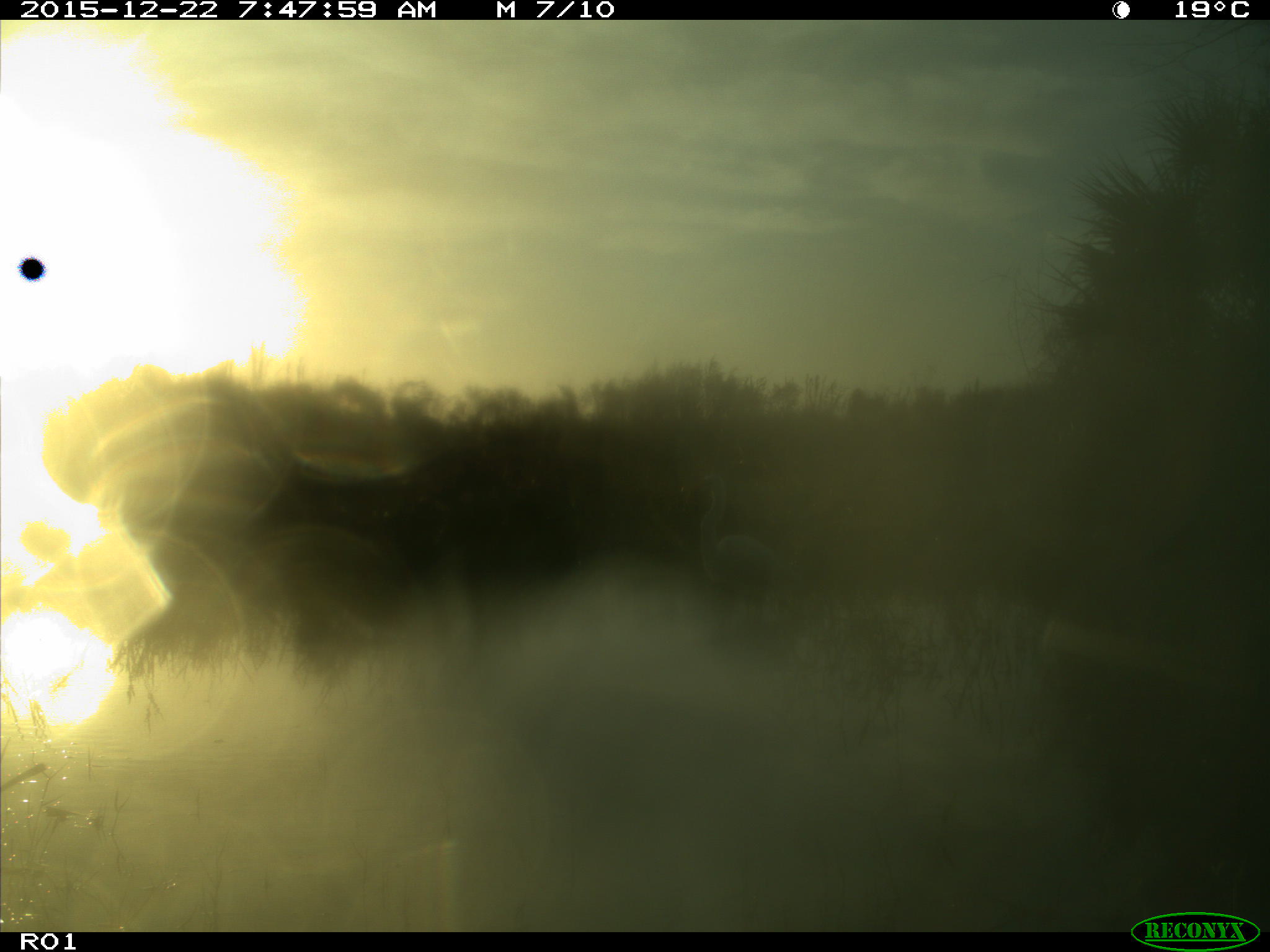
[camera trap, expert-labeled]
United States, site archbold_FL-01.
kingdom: Animalia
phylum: Chordata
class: Aves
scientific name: Aves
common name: birds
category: unidentified bird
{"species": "unidentified bird (birds) (Aves)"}